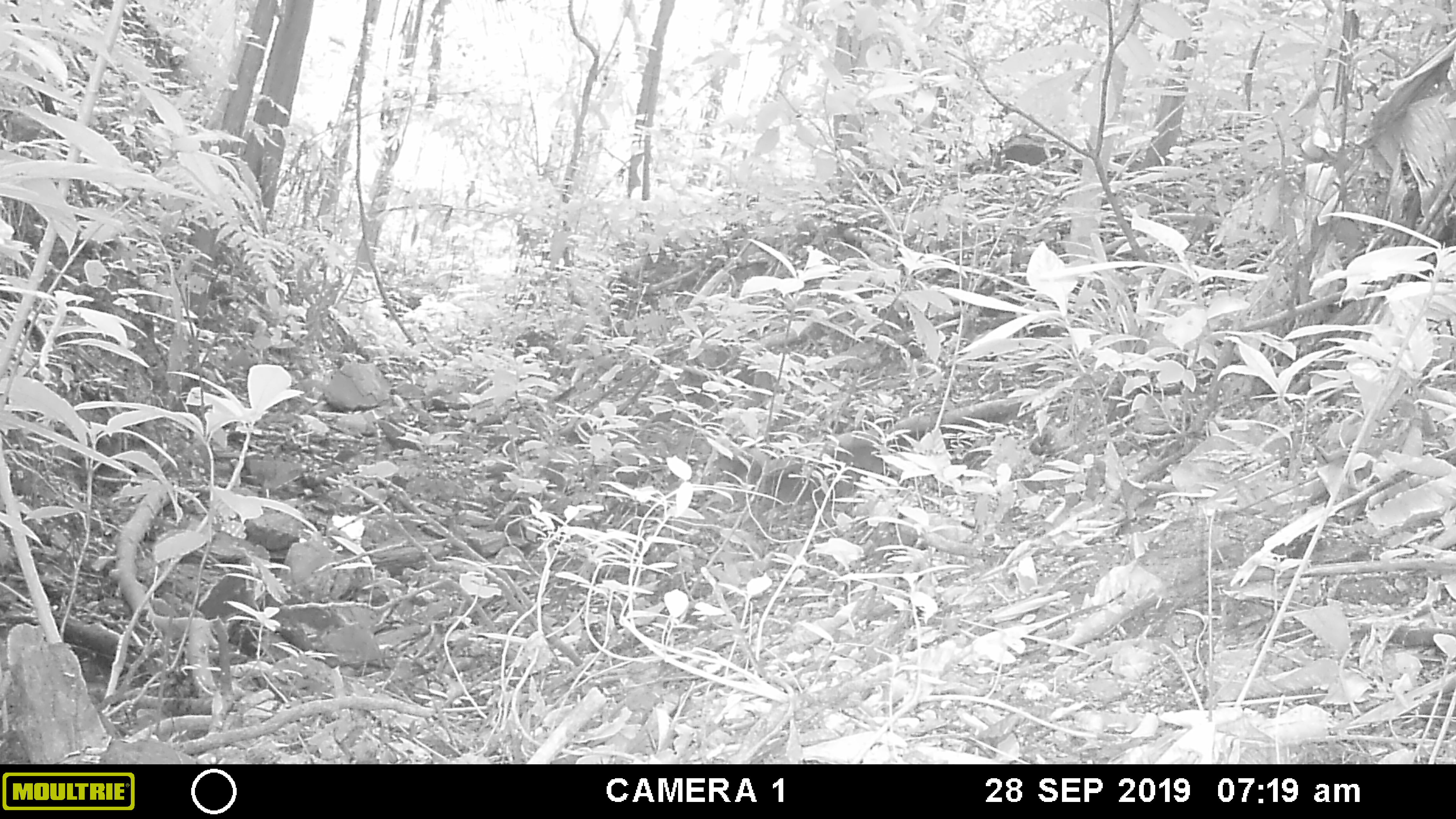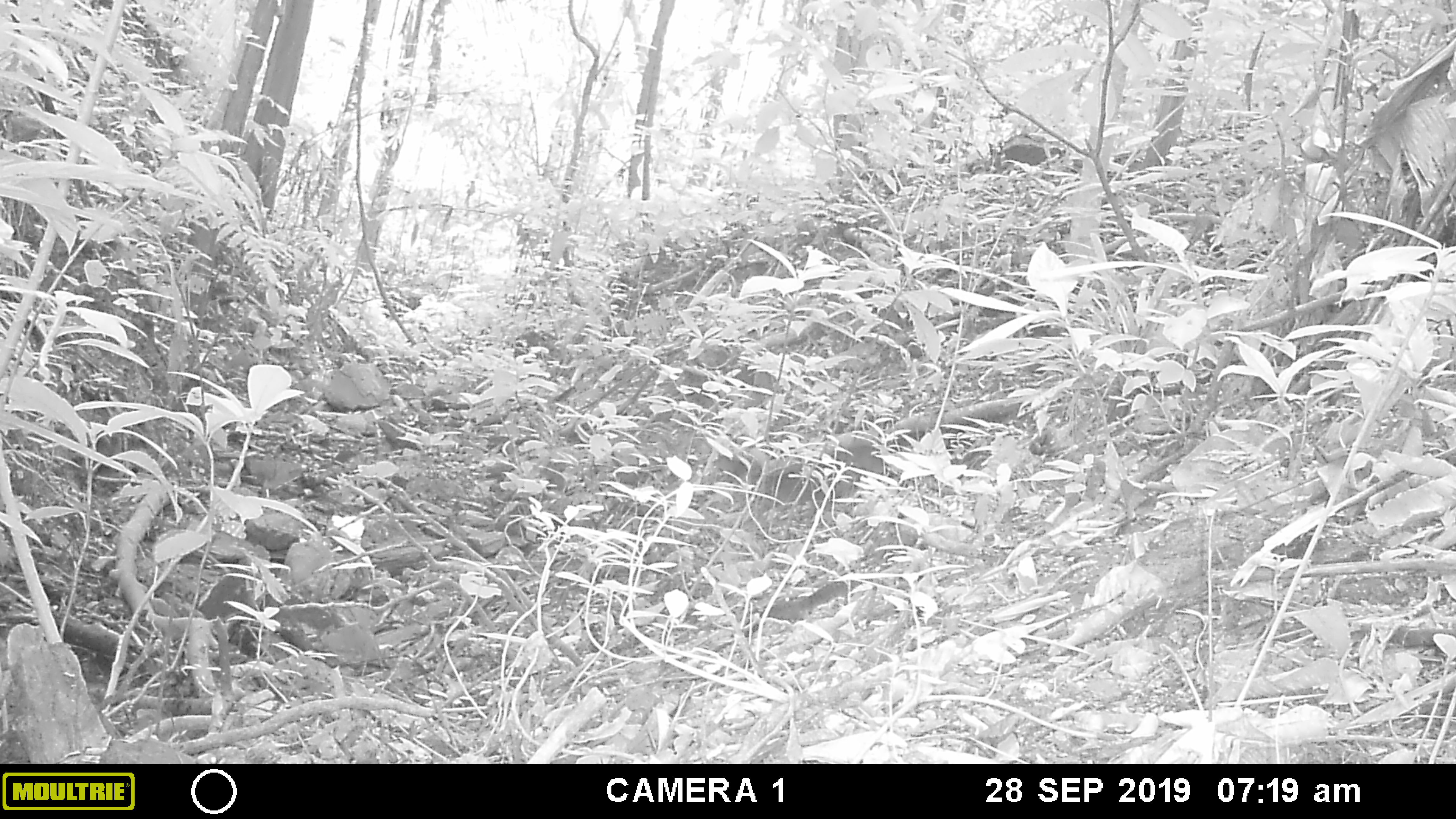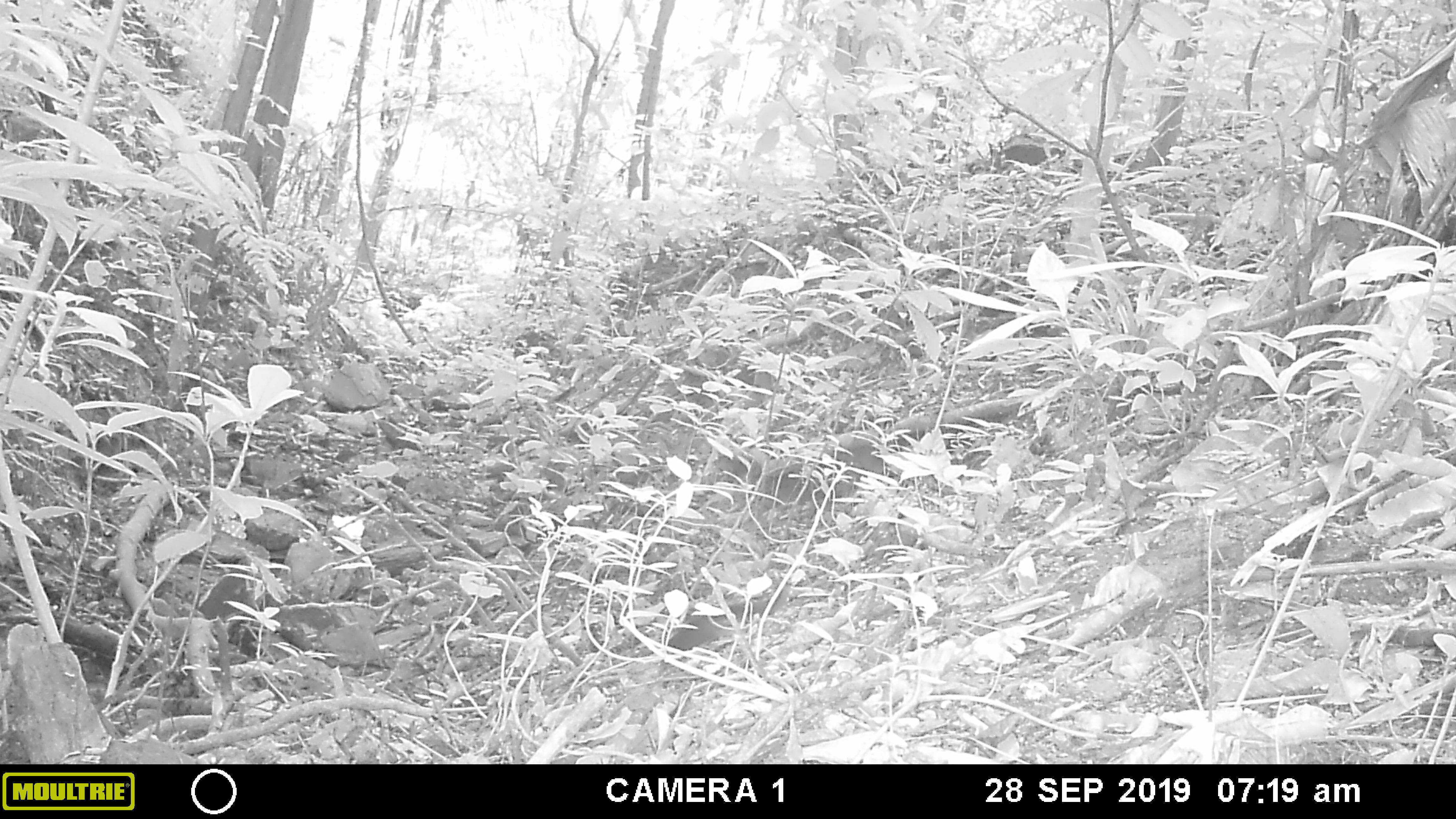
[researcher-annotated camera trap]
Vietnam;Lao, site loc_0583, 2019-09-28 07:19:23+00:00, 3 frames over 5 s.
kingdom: Animalia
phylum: Chordata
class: Mammalia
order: Rodentia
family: Sciuridae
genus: Sciurus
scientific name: Sciurus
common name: squirrel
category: unidentified squirrel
Unidentified squirrel (squirrel) (Sciurus). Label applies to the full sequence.